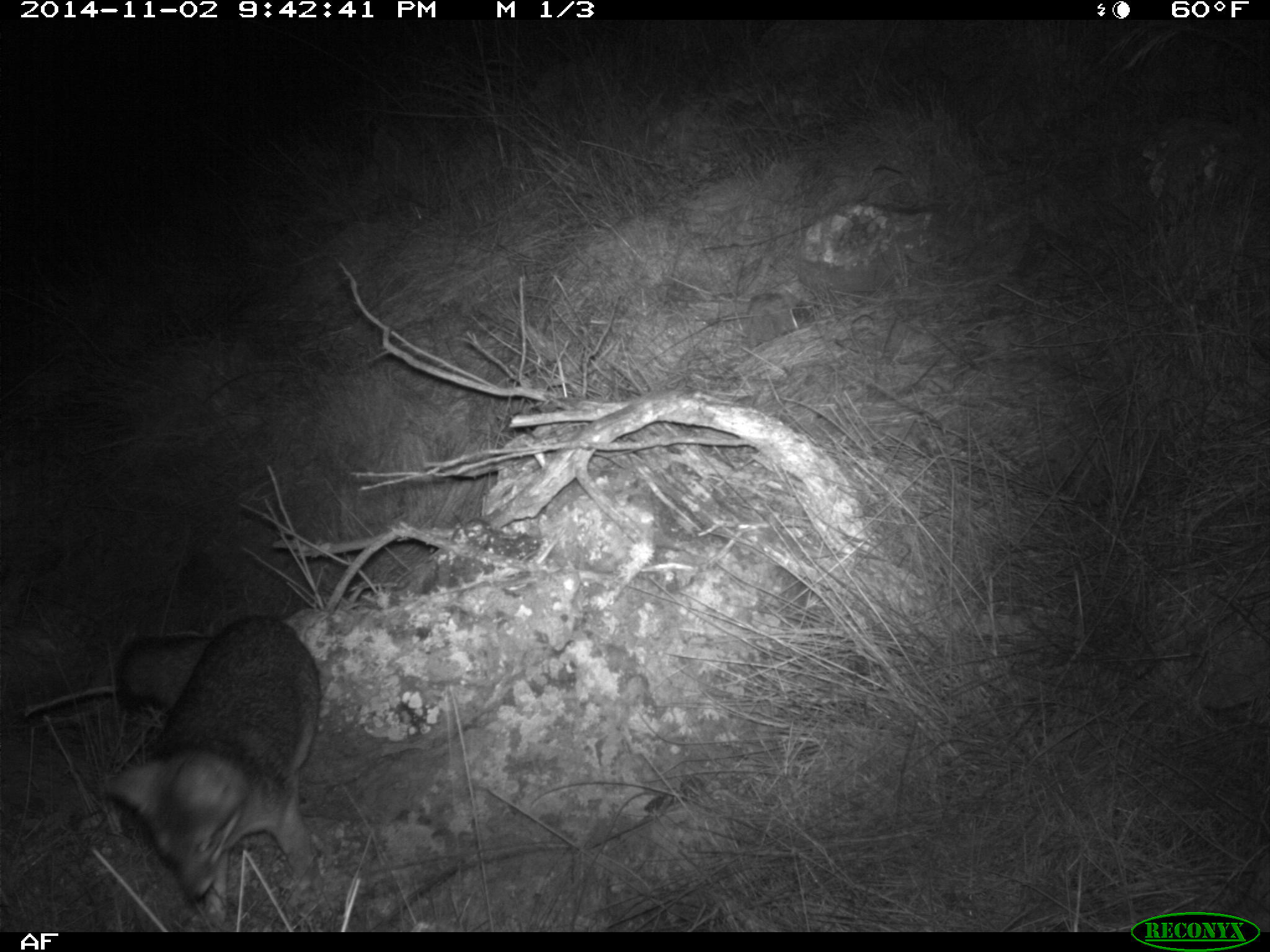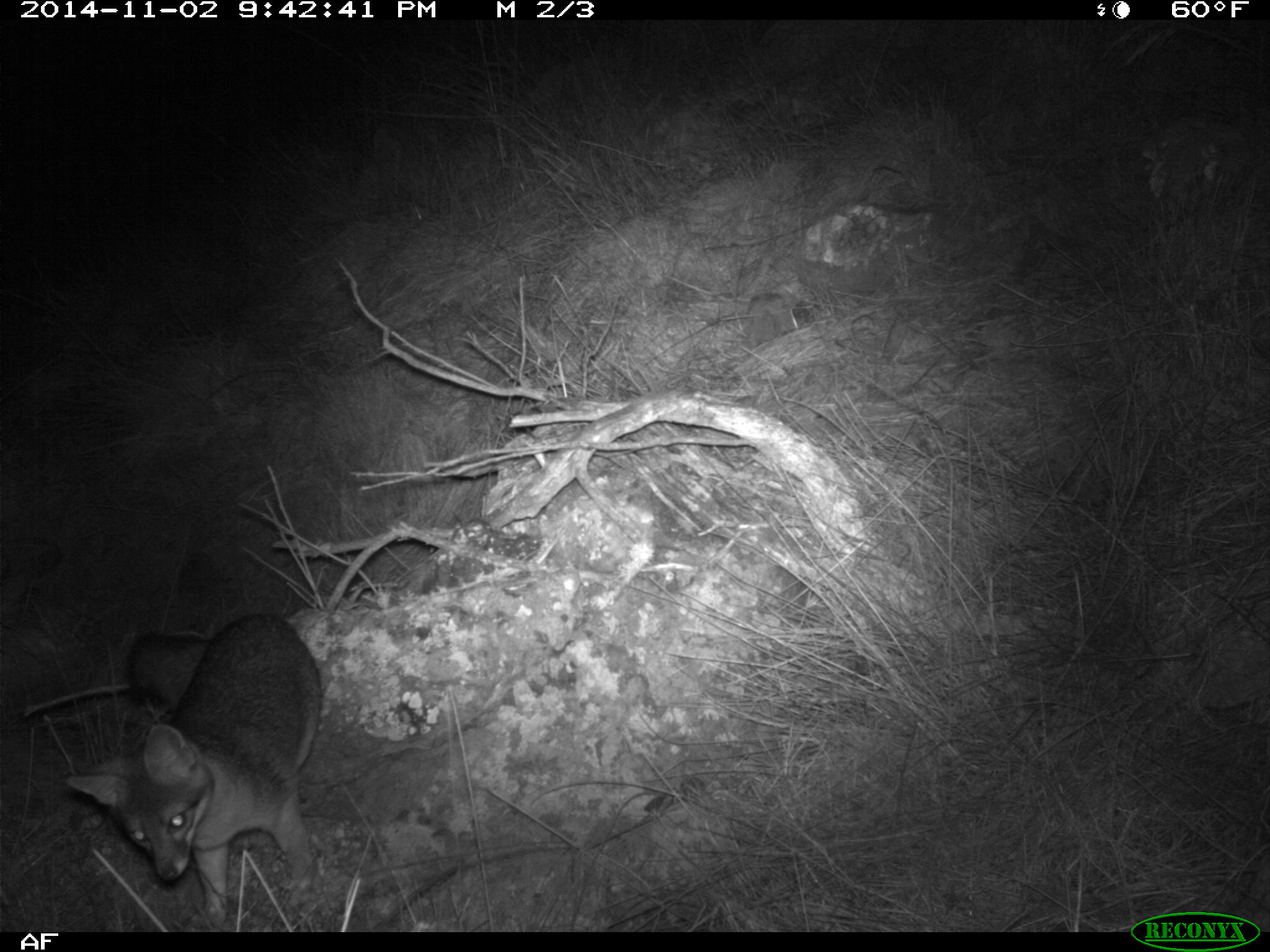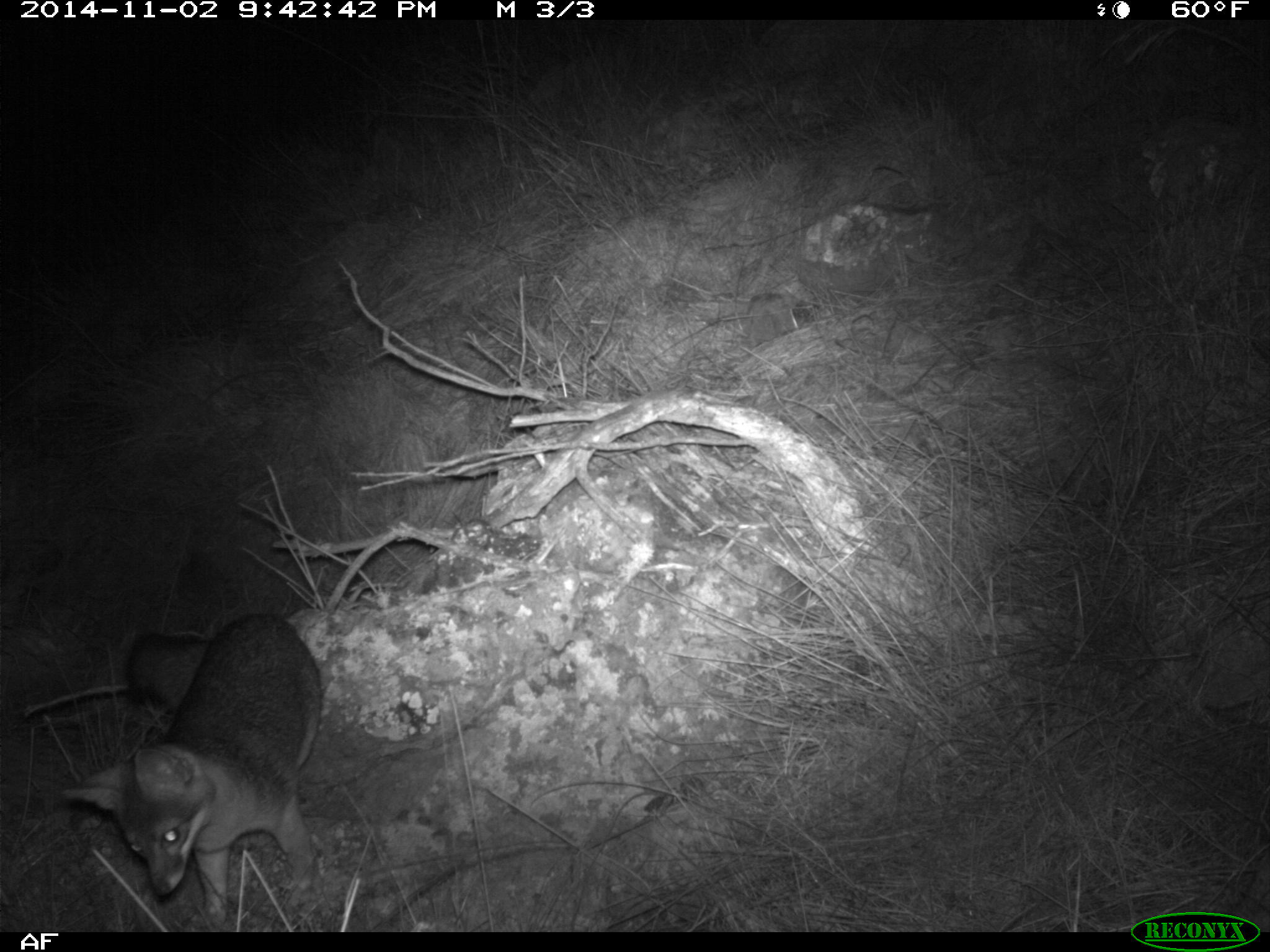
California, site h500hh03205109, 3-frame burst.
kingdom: Animalia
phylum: Chordata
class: Mammalia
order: Carnivora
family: Canidae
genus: Urocyon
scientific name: Urocyon littoralis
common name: island fox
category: fox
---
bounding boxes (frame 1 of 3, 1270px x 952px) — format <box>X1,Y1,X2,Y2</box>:
fox: <box>99,611,323,925</box>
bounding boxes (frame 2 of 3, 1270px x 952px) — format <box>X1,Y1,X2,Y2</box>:
fox: <box>63,613,323,929</box>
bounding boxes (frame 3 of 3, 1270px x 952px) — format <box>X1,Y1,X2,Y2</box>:
fox: <box>60,611,323,925</box>